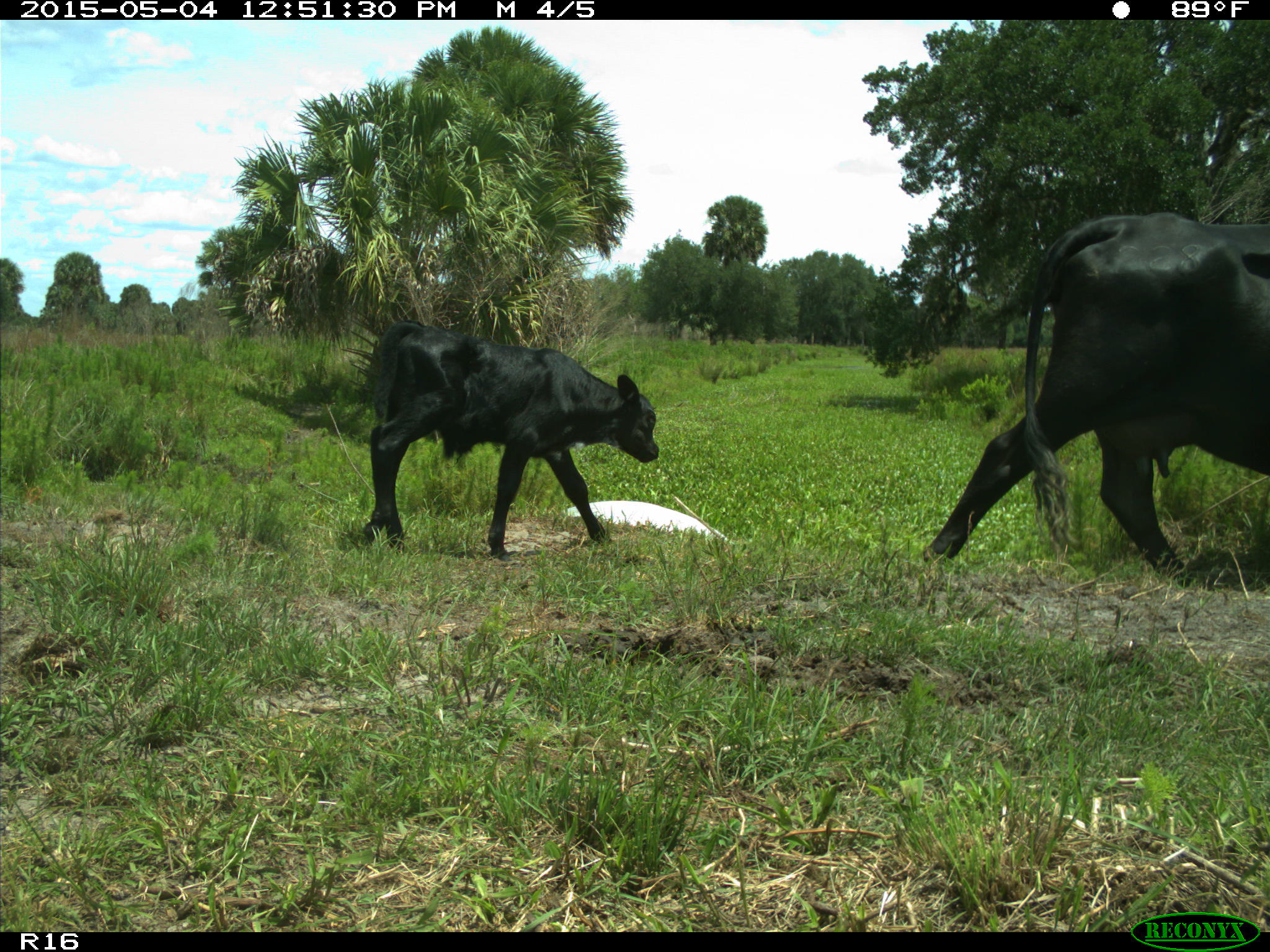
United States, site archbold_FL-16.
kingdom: Animalia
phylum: Chordata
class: Mammalia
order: Artiodactyla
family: Bovidae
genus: Bos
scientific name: Bos taurus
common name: domestic cow